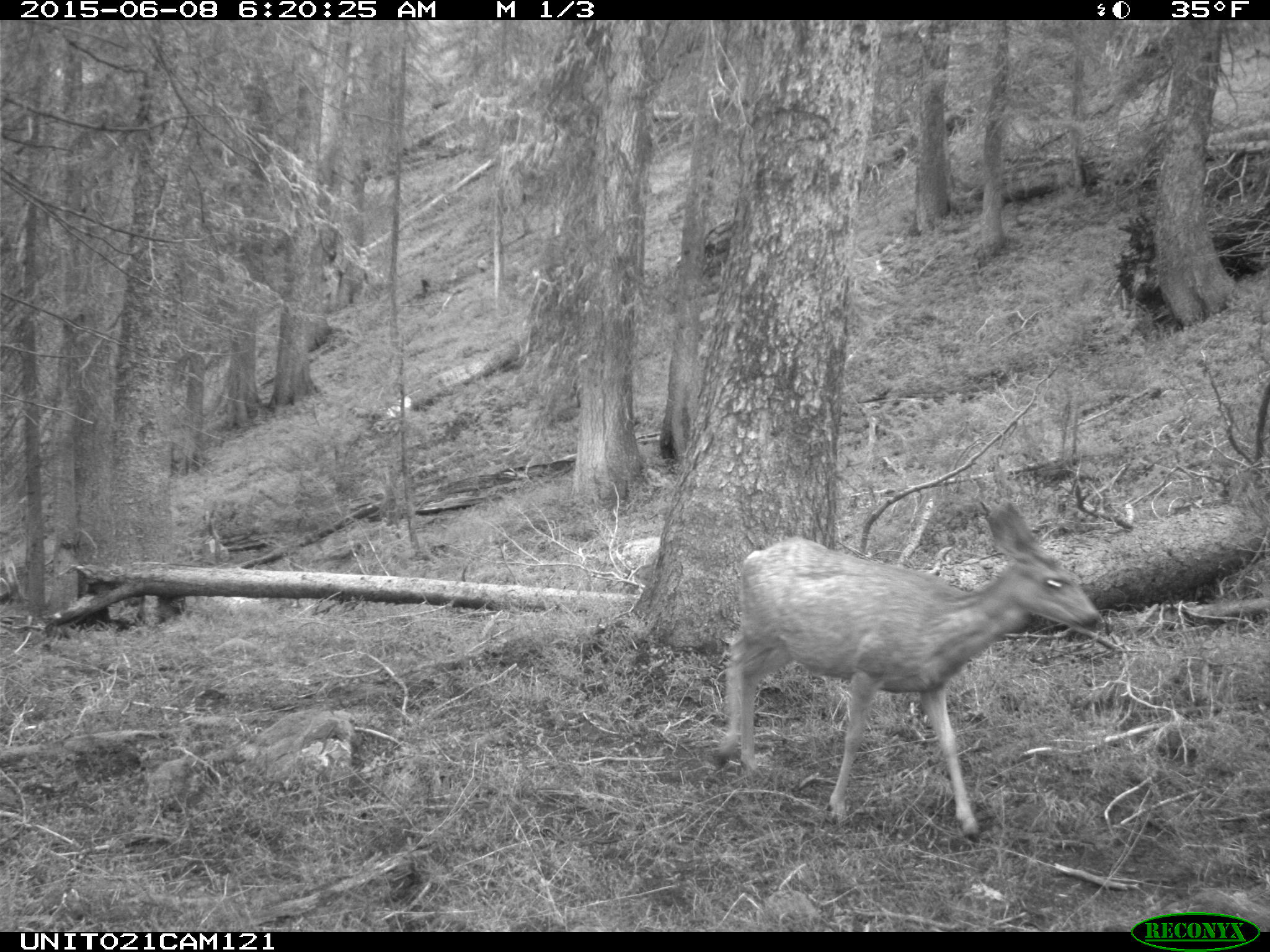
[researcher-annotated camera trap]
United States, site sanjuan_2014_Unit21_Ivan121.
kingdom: Animalia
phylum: Chordata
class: Mammalia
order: Artiodactyla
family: Cervidae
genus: Odocoileus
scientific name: Odocoileus hemionus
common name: mule deer